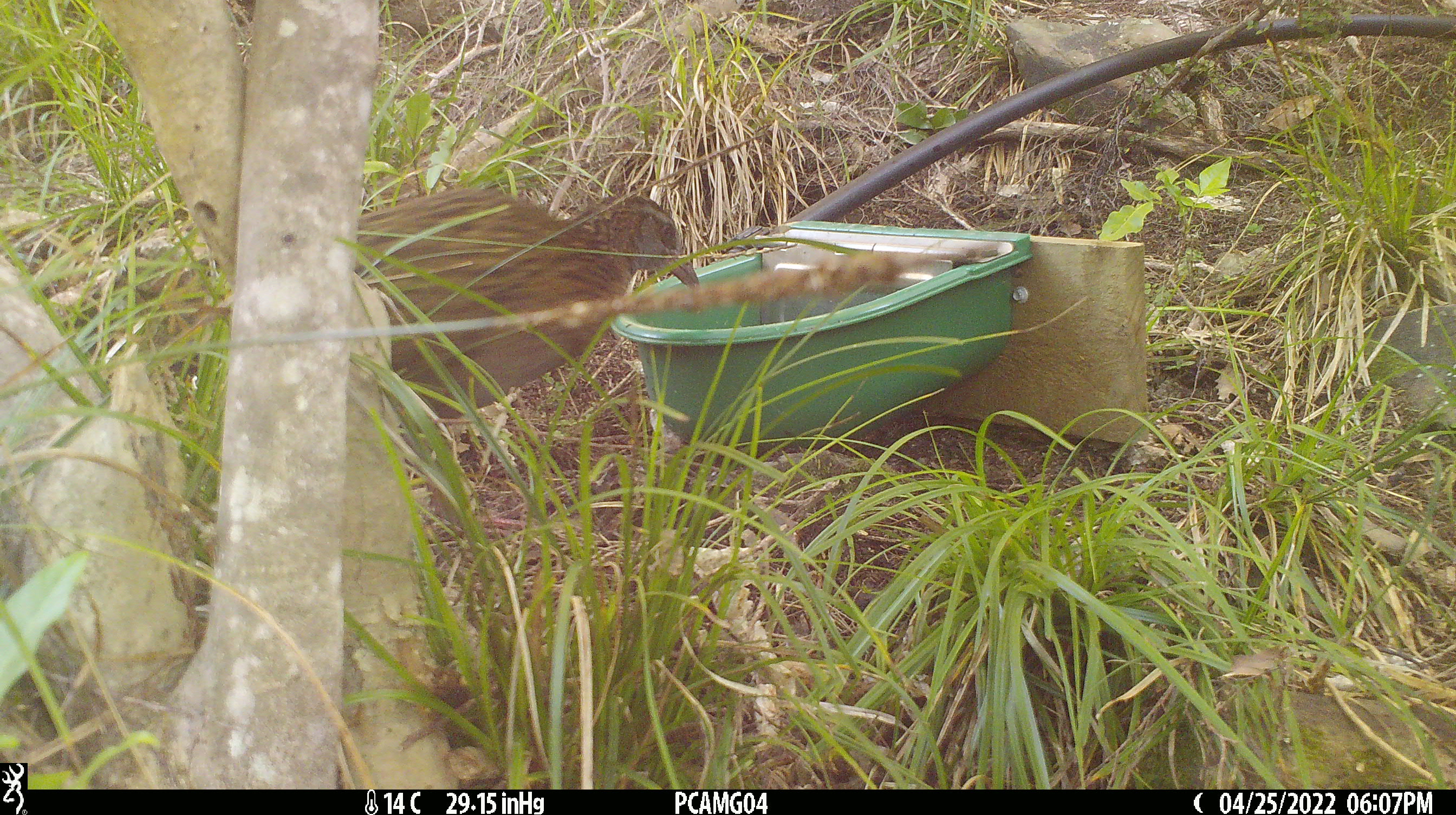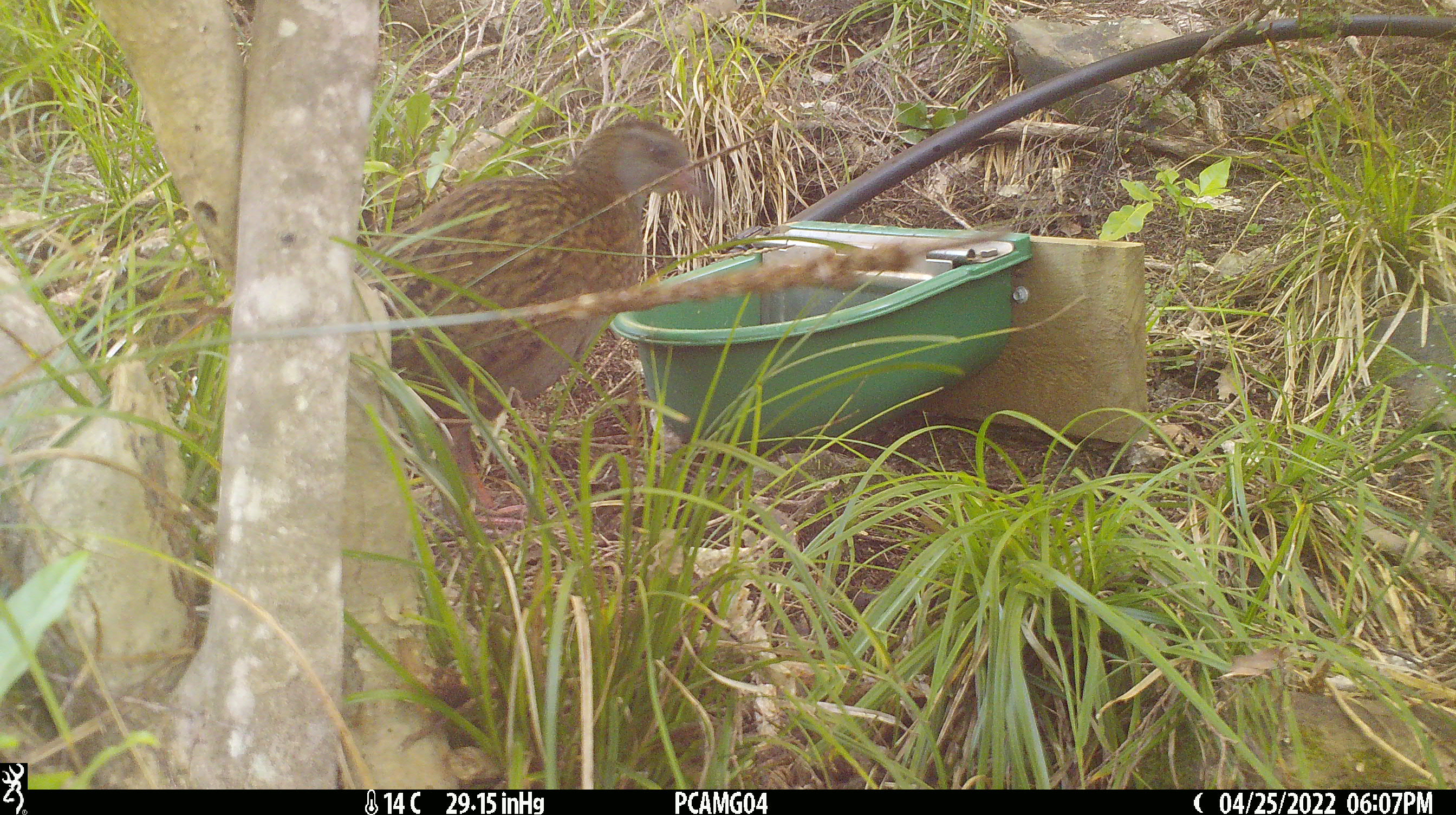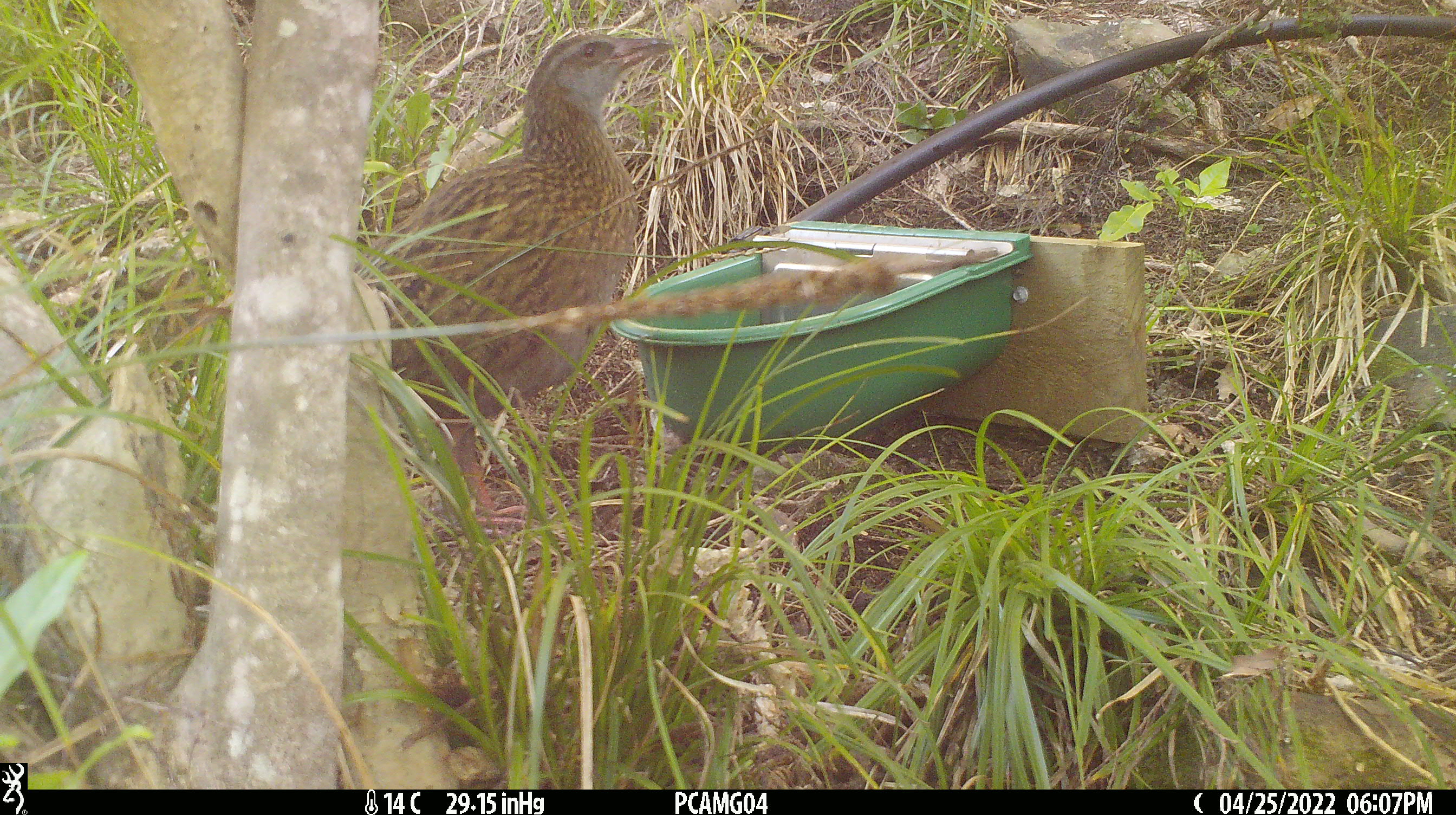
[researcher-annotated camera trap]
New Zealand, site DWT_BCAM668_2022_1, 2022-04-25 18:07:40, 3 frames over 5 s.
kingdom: Animalia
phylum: Chordata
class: Aves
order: Gruiformes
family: Rallidae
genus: Gallirallus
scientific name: Gallirallus australis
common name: weka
Weka (Gallirallus australis).